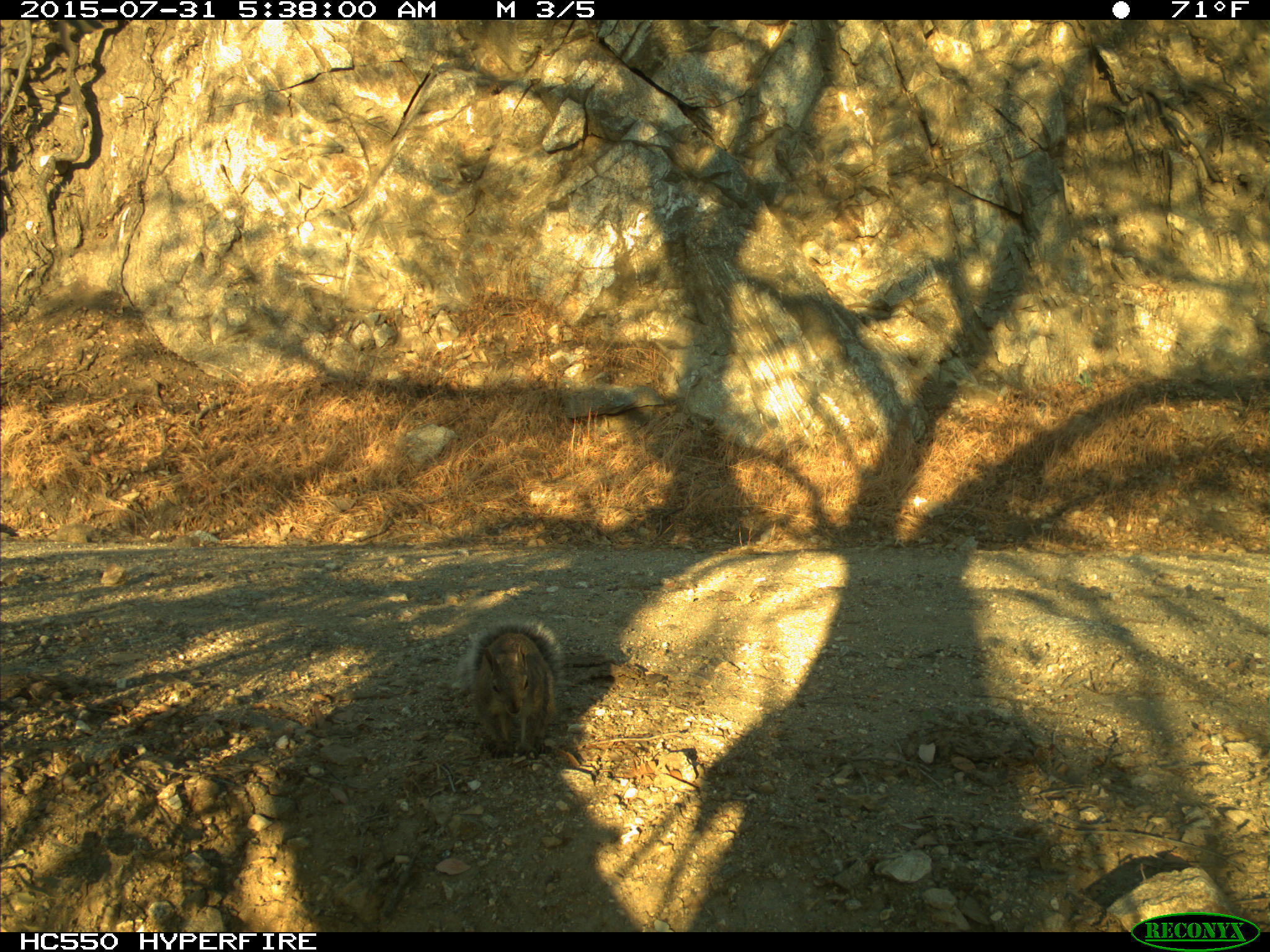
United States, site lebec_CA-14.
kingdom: Animalia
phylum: Chordata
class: Mammalia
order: Rodentia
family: Sciuridae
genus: Sciurus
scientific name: Sciurus carolinensis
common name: eastern gray squirrel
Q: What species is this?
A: Sciurus carolinensis (eastern gray squirrel).